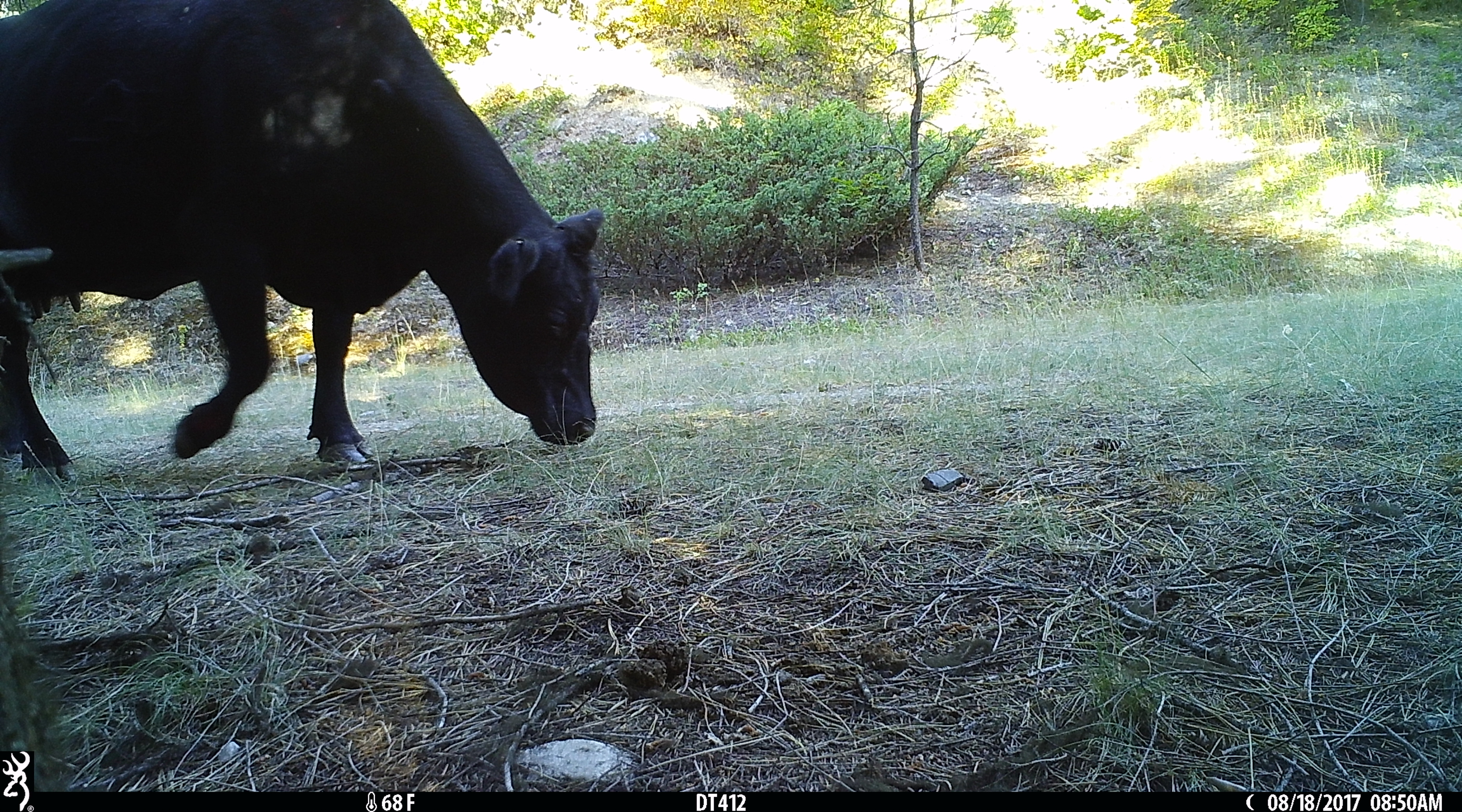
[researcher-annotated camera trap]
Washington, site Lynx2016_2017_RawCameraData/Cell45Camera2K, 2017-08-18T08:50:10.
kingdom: Animalia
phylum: Chordata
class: Mammalia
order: Artiodactyla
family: Bovidae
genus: Bos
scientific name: Bos taurus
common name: domestic cattle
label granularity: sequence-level